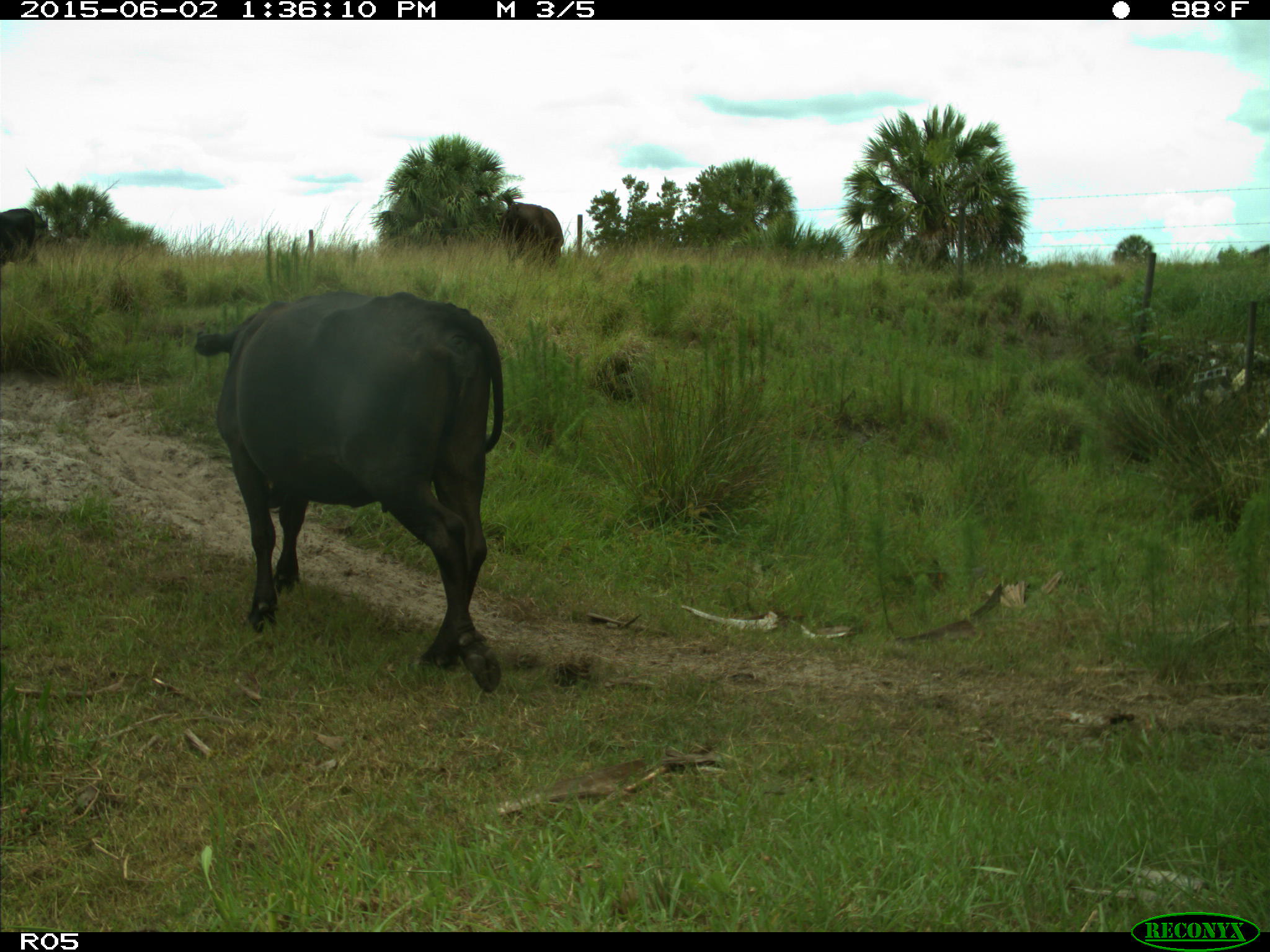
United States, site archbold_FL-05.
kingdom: Animalia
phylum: Chordata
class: Mammalia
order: Artiodactyla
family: Bovidae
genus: Bos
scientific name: Bos taurus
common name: domestic cow